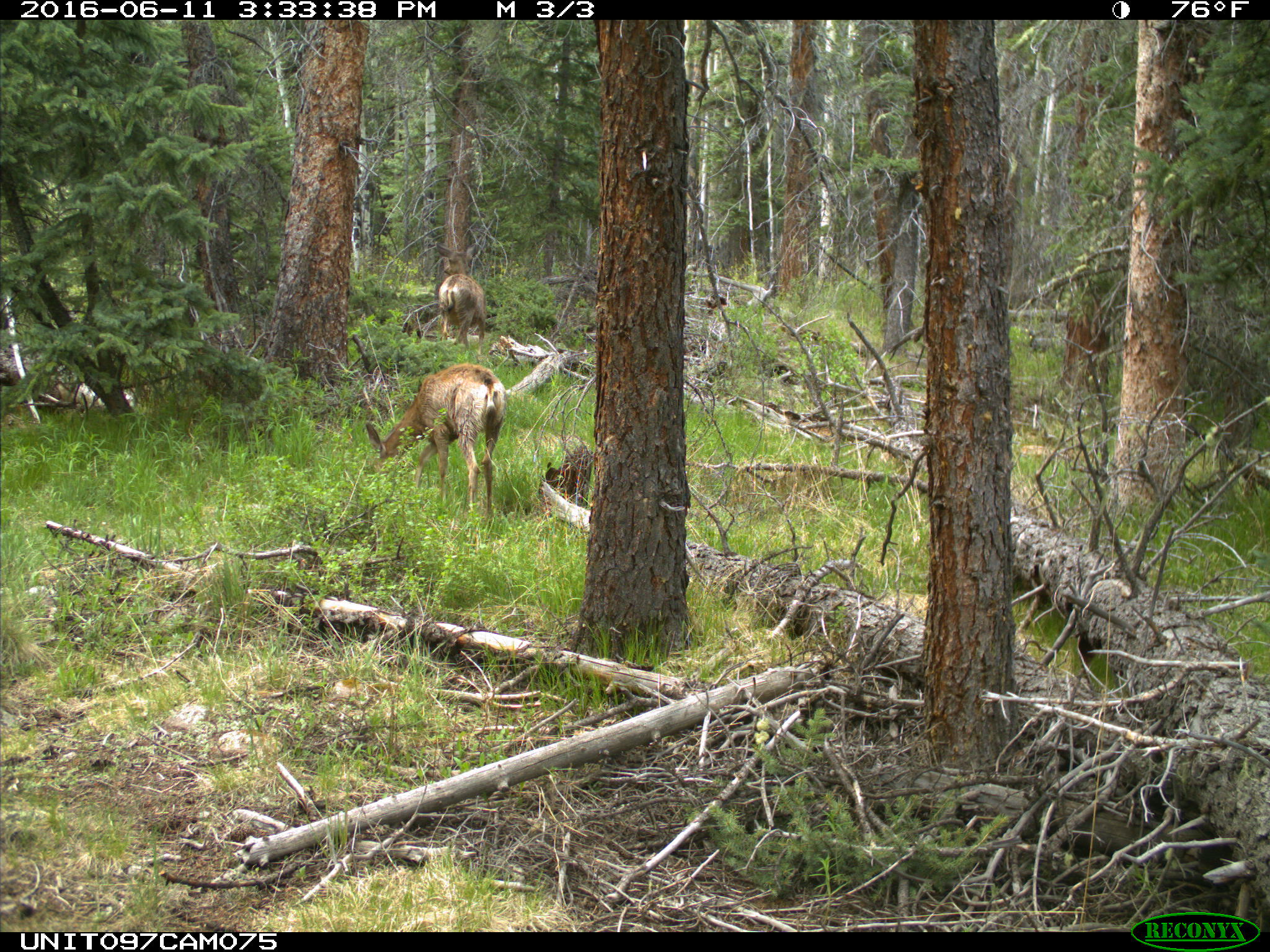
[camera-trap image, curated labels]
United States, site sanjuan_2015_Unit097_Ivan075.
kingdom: Animalia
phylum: Chordata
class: Mammalia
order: Artiodactyla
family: Cervidae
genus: Odocoileus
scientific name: Odocoileus hemionus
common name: mule deer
Odocoileus hemionus (mule deer).